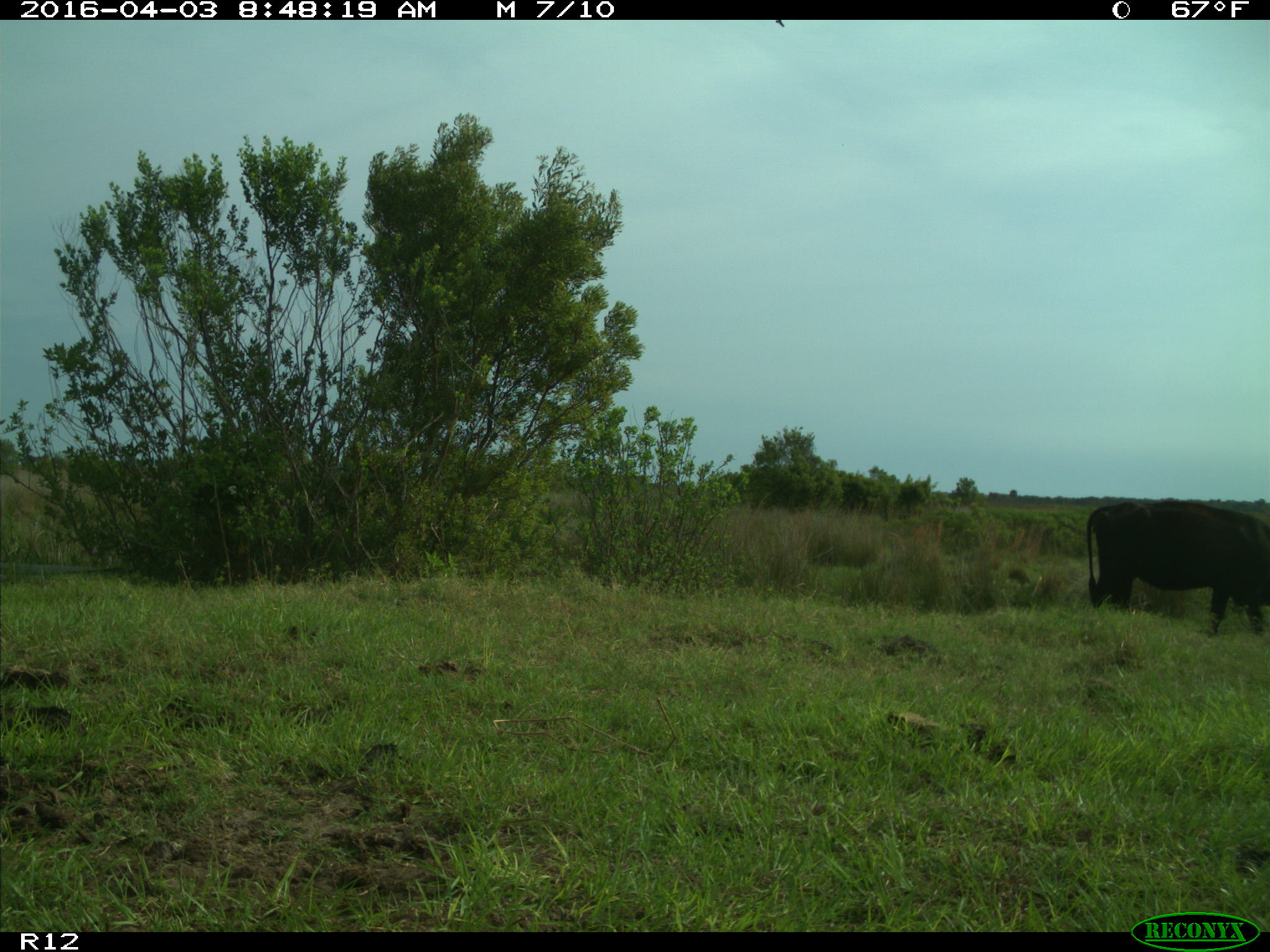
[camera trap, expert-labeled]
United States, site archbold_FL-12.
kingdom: Animalia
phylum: Chordata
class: Mammalia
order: Artiodactyla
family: Bovidae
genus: Bos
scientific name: Bos taurus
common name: domestic cow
Bos taurus (domestic cow).